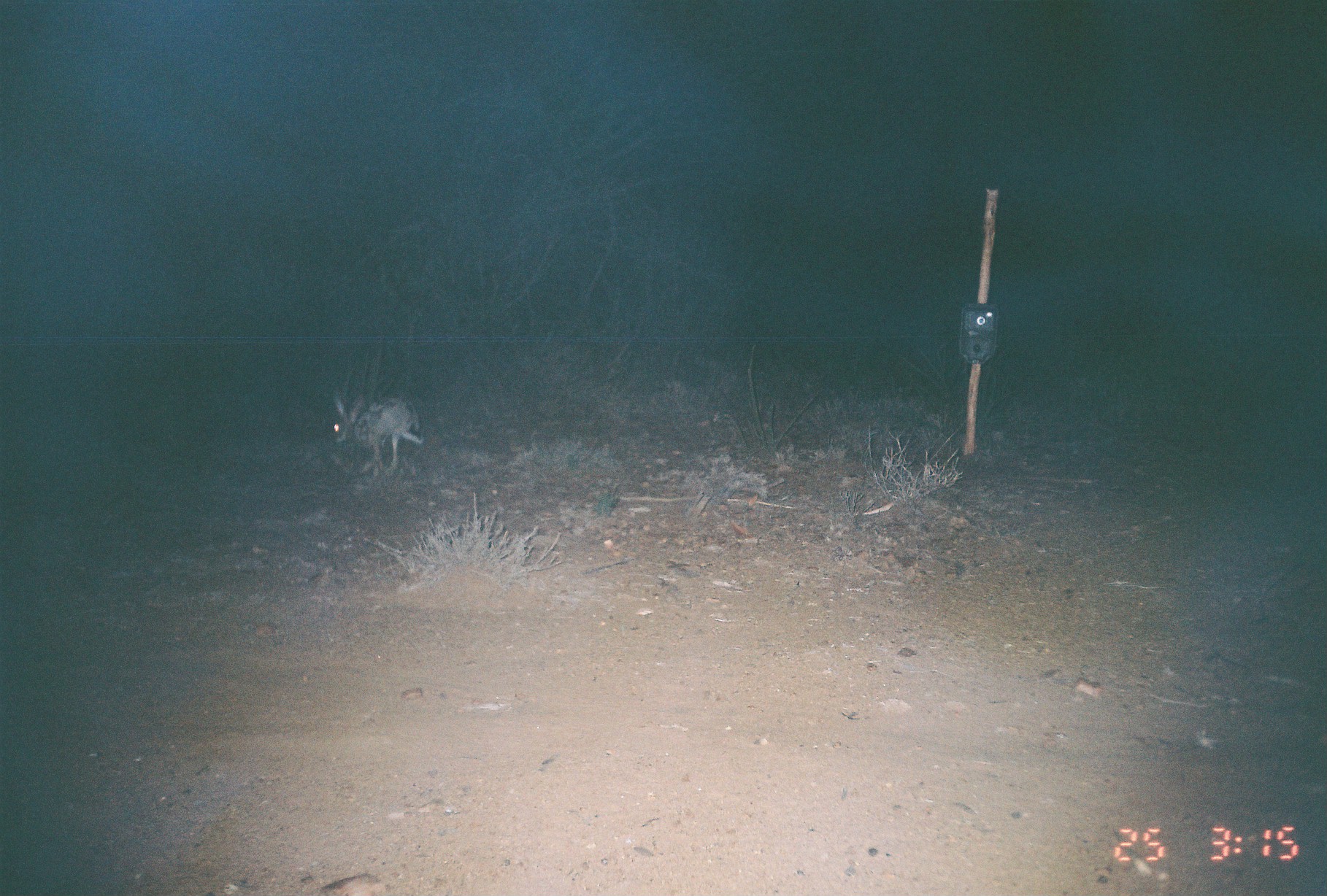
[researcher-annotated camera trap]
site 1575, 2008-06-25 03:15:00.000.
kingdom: Animalia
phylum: Chordata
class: Mammalia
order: Lagomorpha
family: Leporidae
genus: Lepus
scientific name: Lepus saxatilis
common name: scrub hare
Lepus saxatilis (scrub hare), count 1.